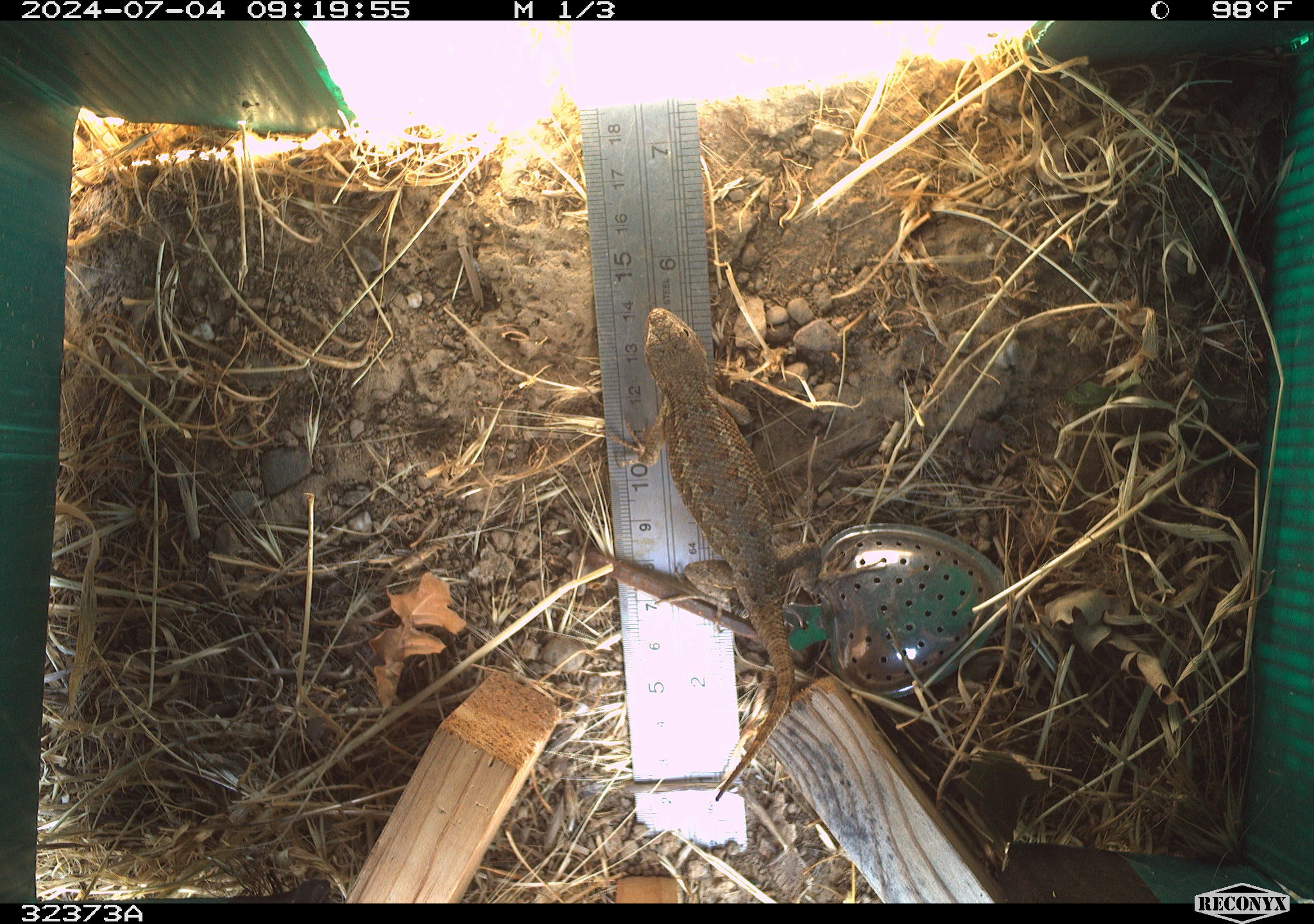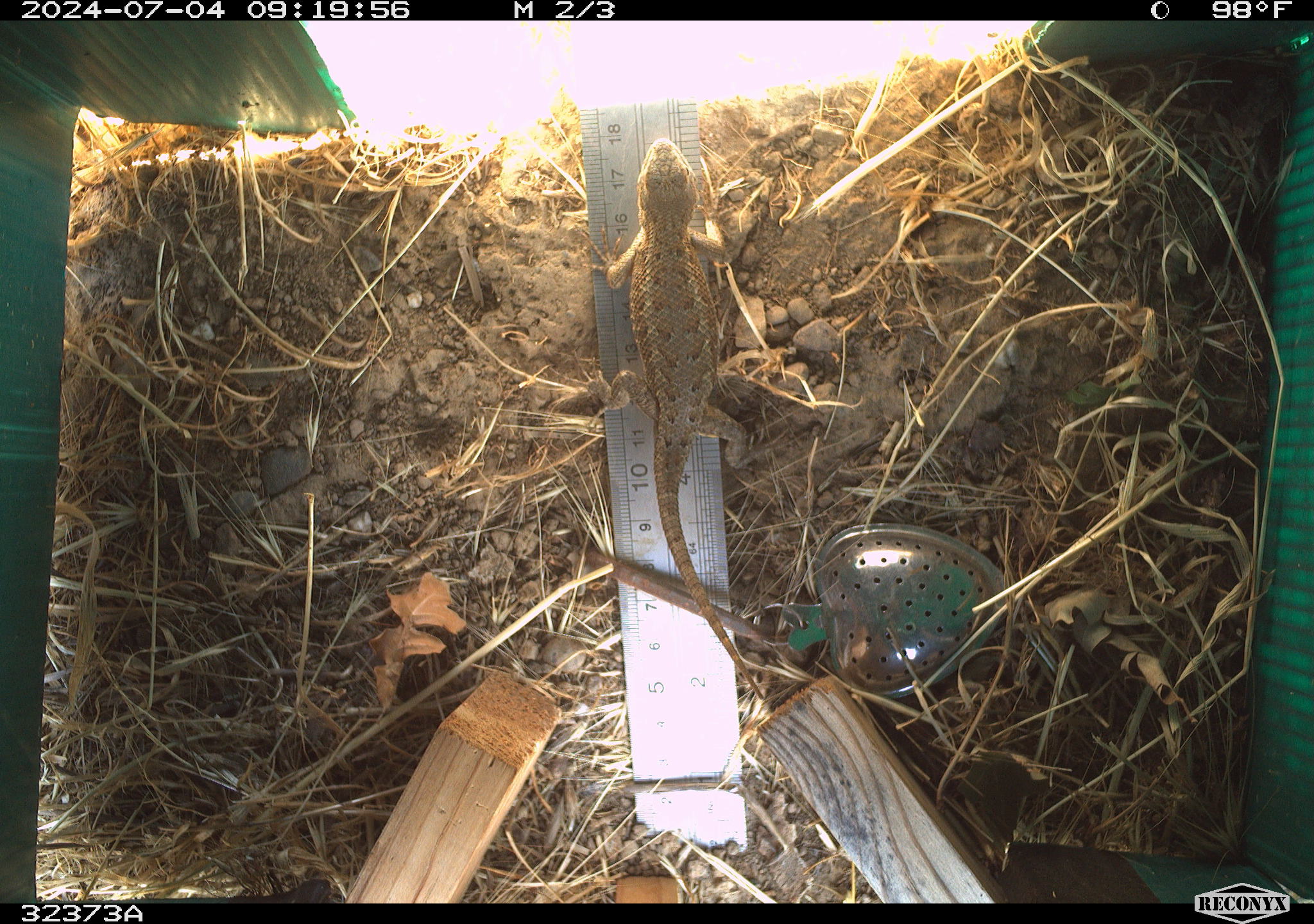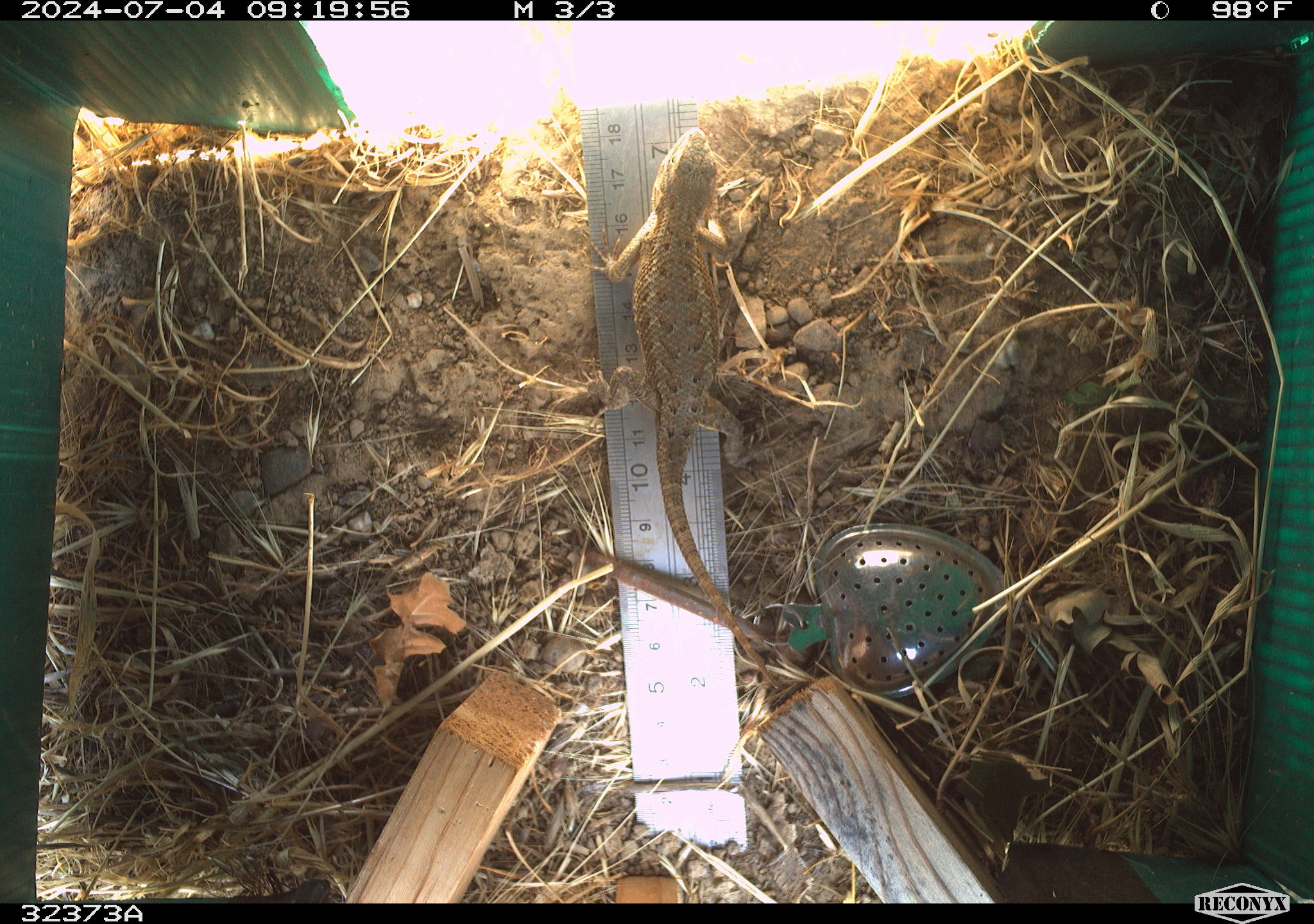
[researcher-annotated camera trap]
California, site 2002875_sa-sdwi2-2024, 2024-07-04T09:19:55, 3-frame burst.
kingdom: Animalia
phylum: Chordata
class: Reptilia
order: Squamata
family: Phrynosomatidae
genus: Sceloporus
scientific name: Sceloporus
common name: spiny lizards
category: sceloporus species